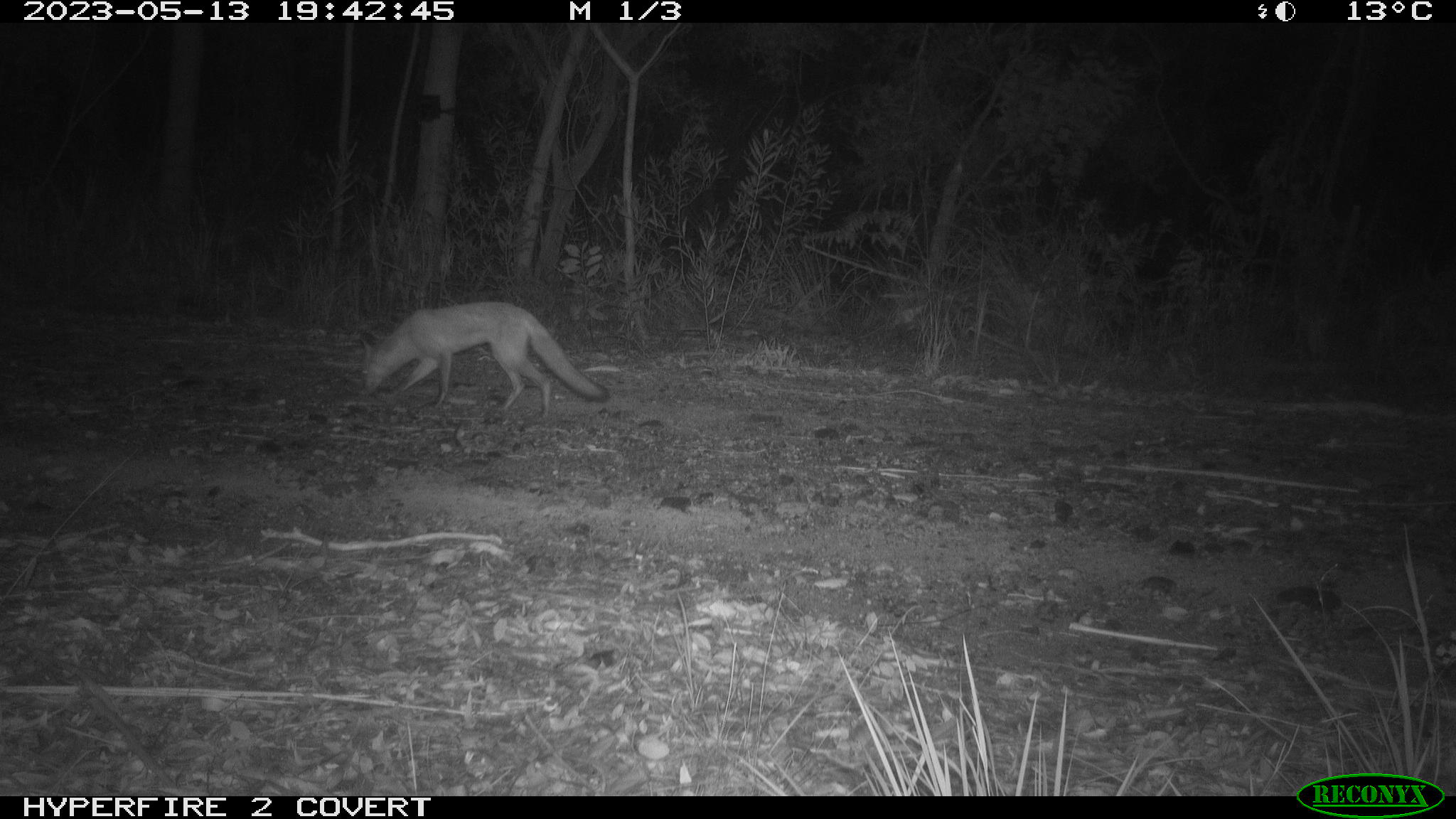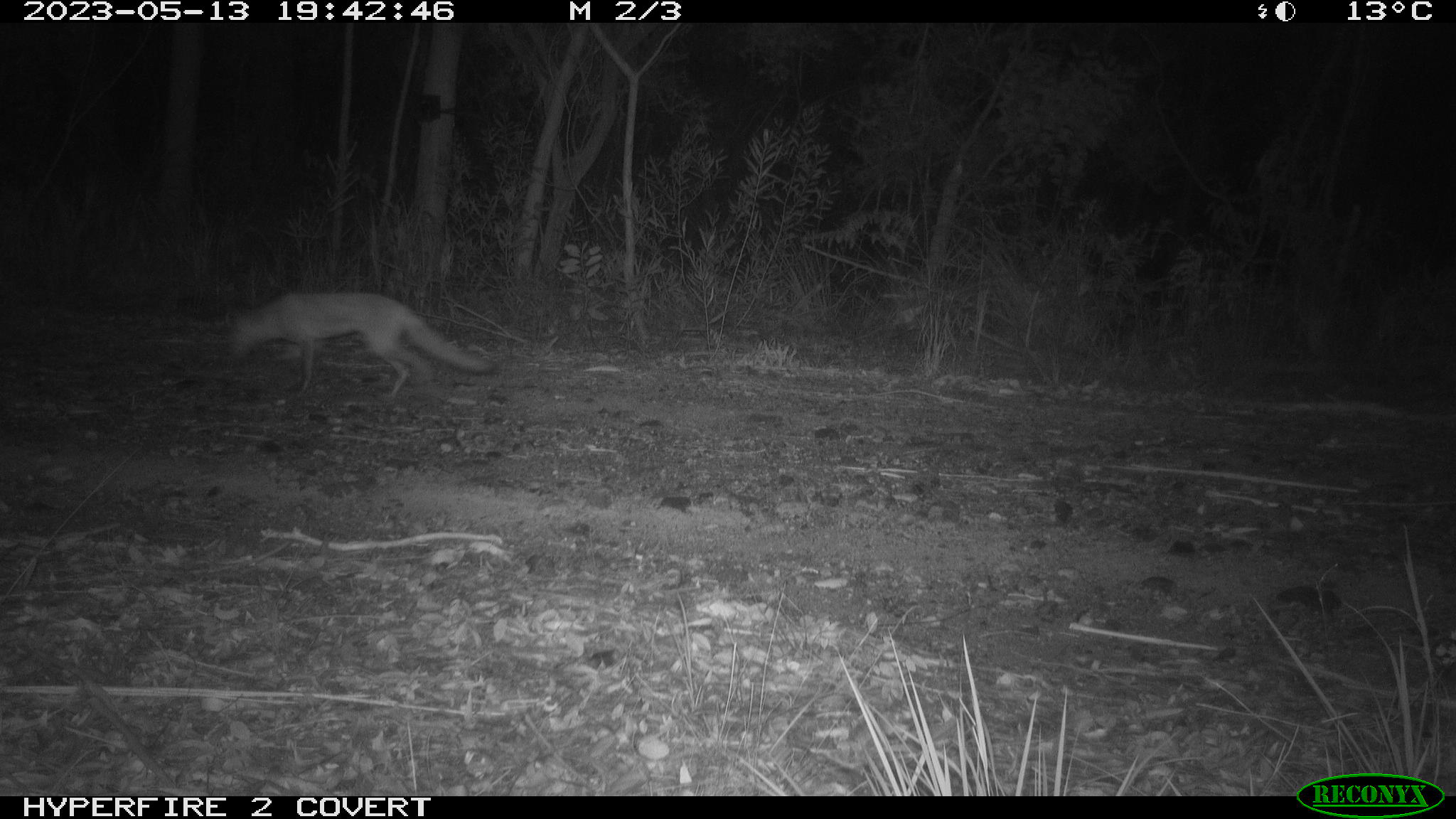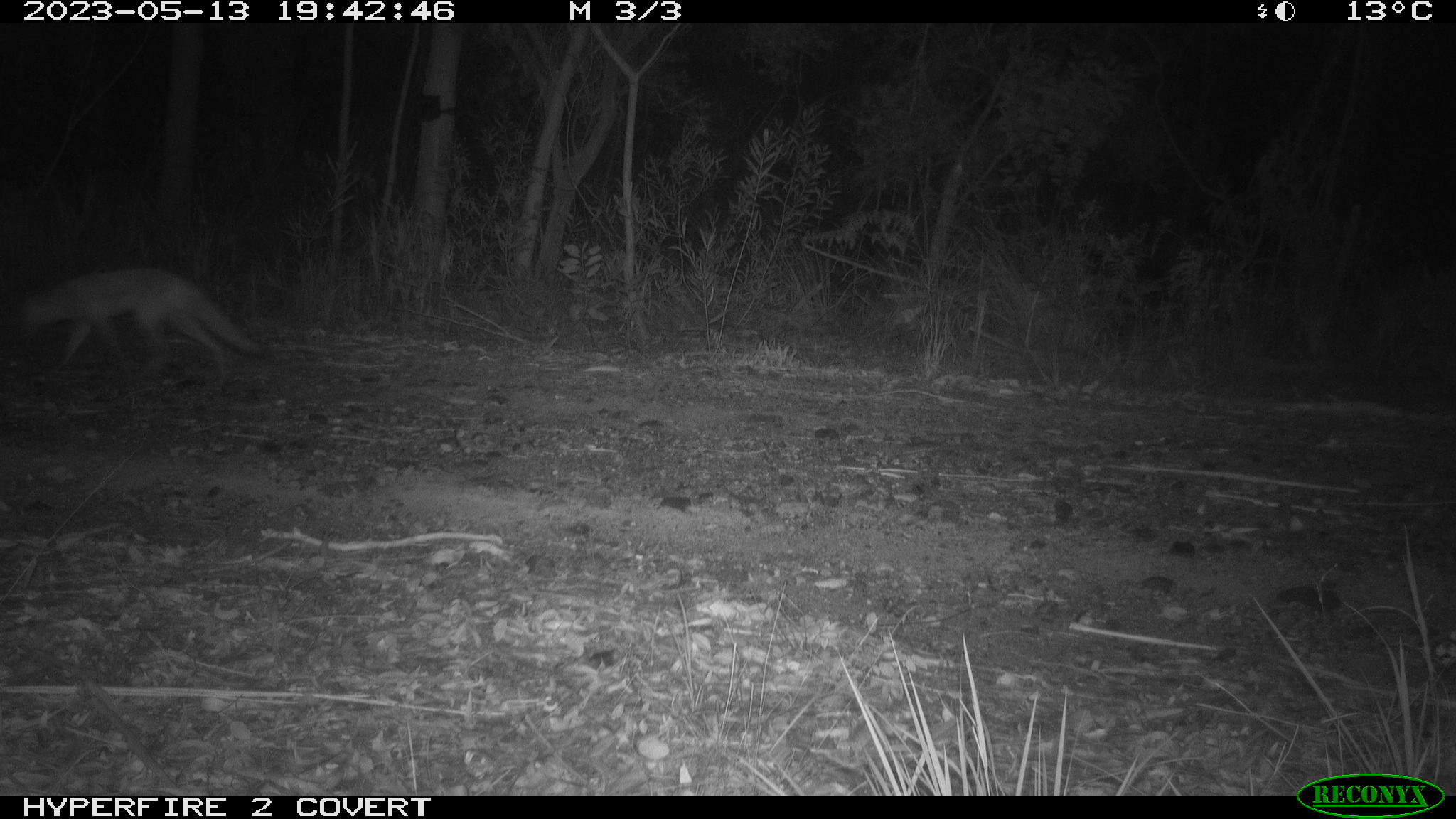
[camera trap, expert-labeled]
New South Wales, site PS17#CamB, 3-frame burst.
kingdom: Animalia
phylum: Chordata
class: Mammalia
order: Carnivora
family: Canidae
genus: Vulpes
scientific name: Vulpes vulpes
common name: red fox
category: fox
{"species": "fox (red fox) (Vulpes vulpes)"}